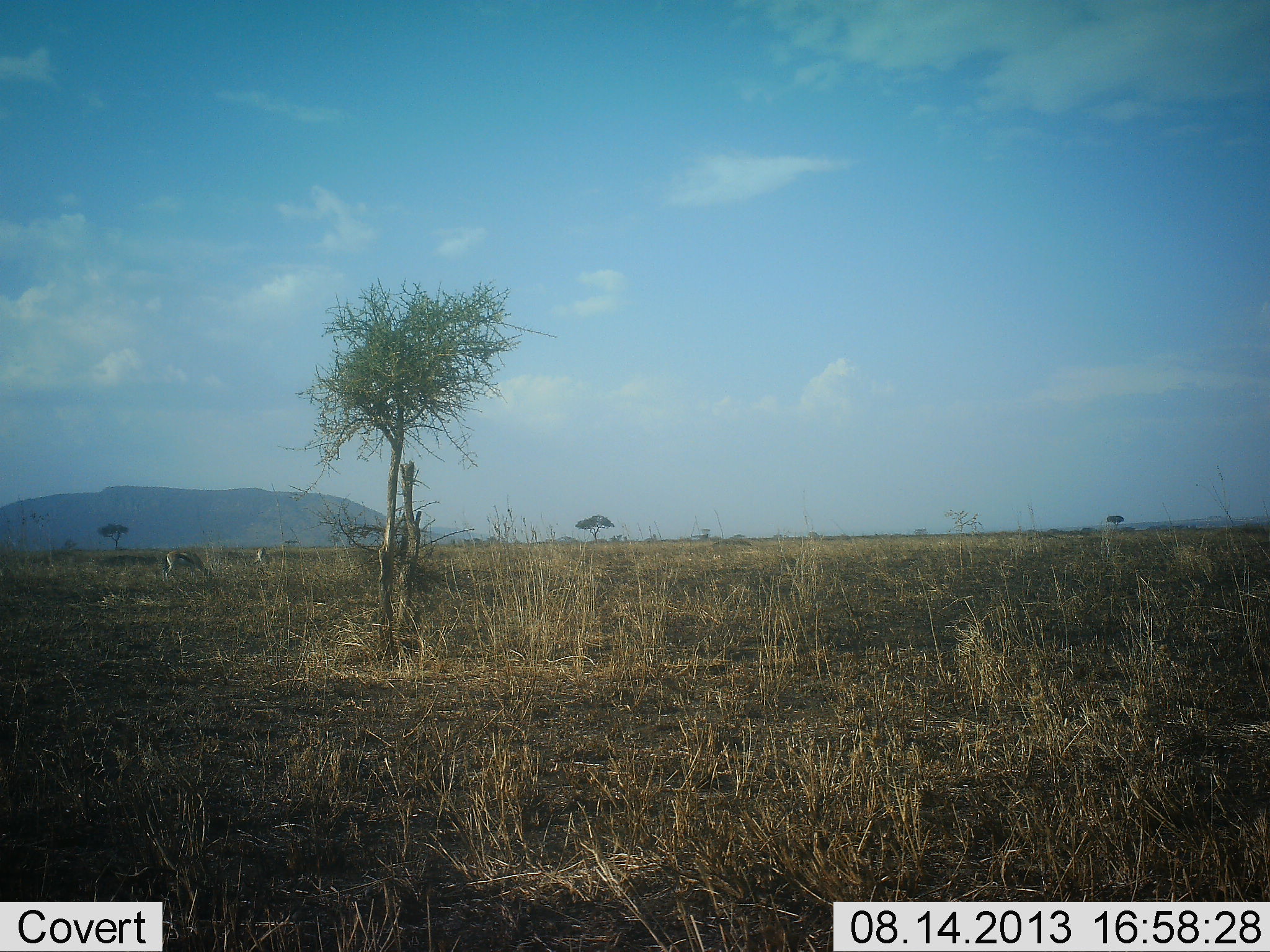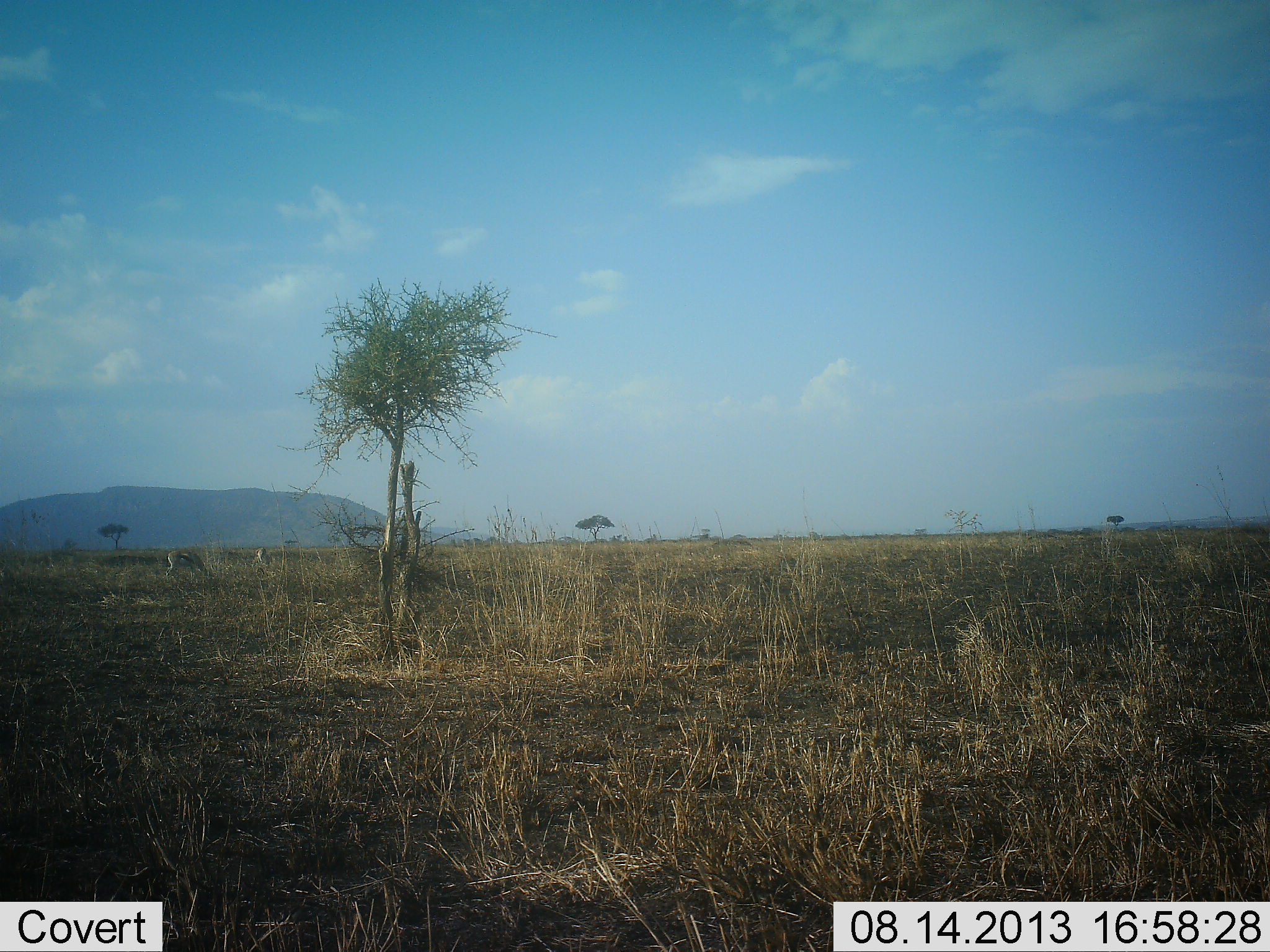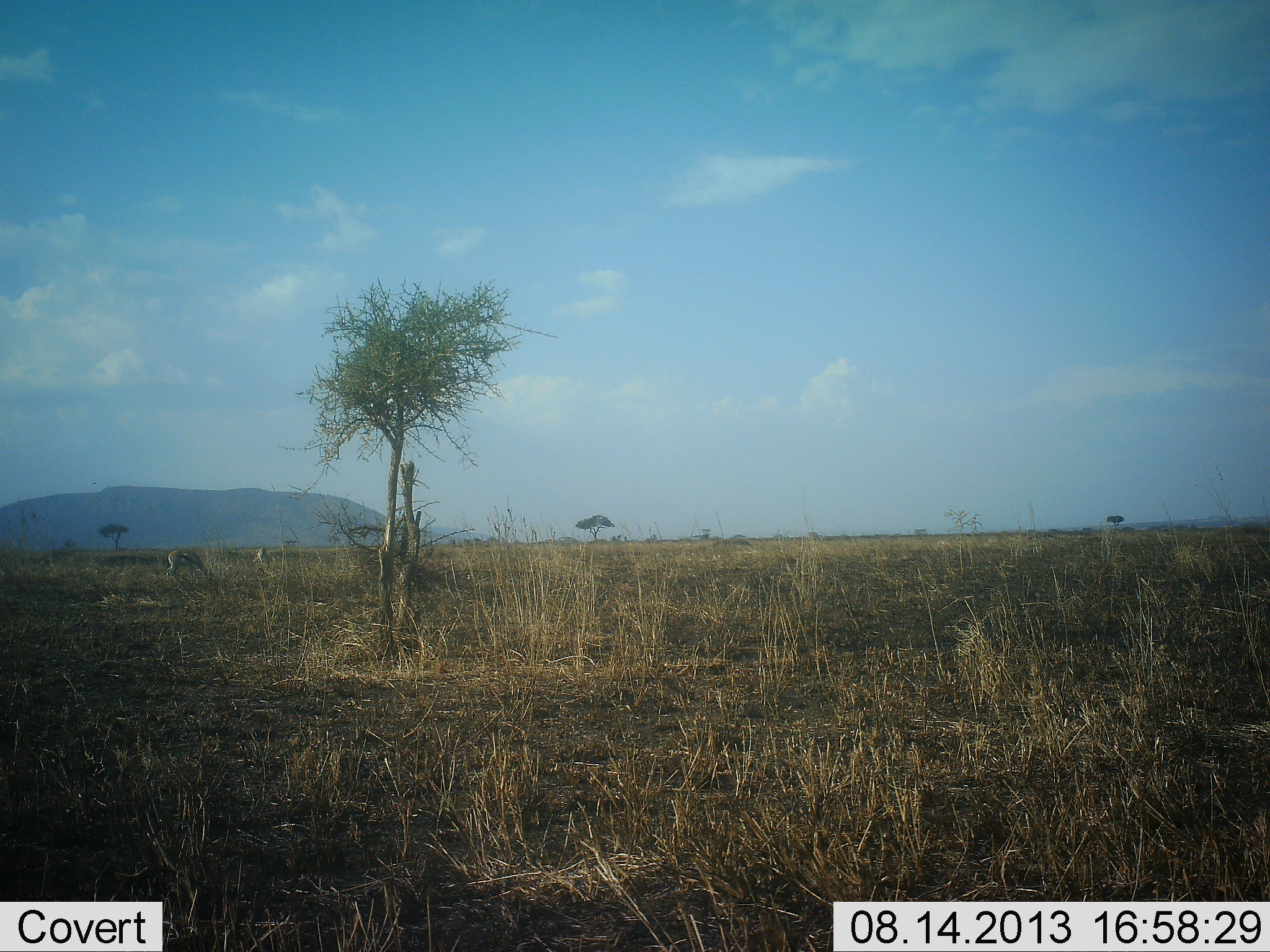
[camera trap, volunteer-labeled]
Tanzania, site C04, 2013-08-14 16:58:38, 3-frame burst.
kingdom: Animalia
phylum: Chordata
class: Mammalia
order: Artiodactyla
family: Bovidae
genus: Eudorcas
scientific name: Eudorcas thomsonii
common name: thomson's gazelle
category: gazellethomsons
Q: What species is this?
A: Gazellethomsons (thomson's gazelle) (Eudorcas thomsonii).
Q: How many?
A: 2.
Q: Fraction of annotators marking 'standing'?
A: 30%.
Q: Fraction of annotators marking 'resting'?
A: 0%.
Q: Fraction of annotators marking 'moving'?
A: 0%.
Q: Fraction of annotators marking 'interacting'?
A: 0%.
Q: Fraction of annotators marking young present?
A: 0%.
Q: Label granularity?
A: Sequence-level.